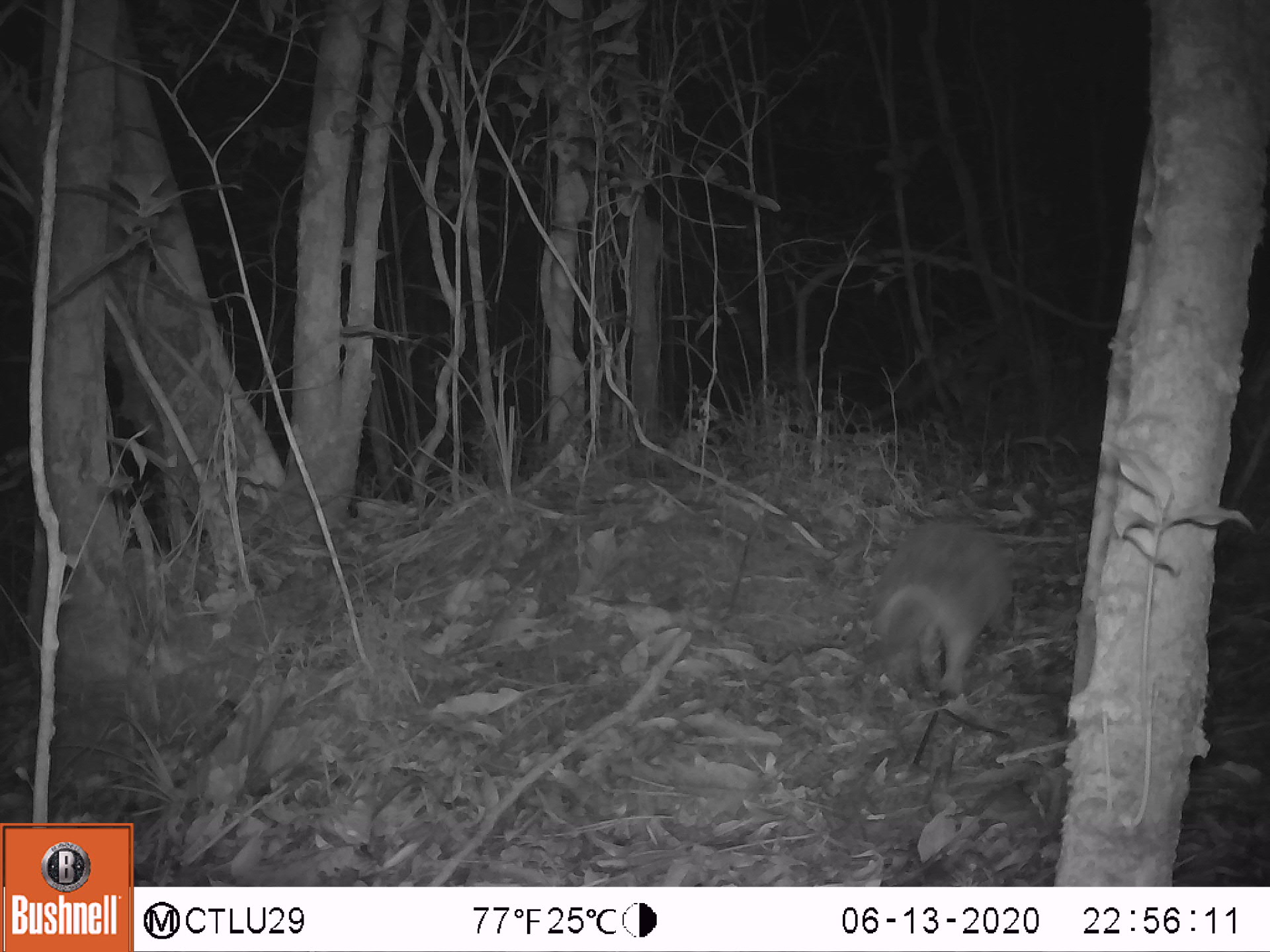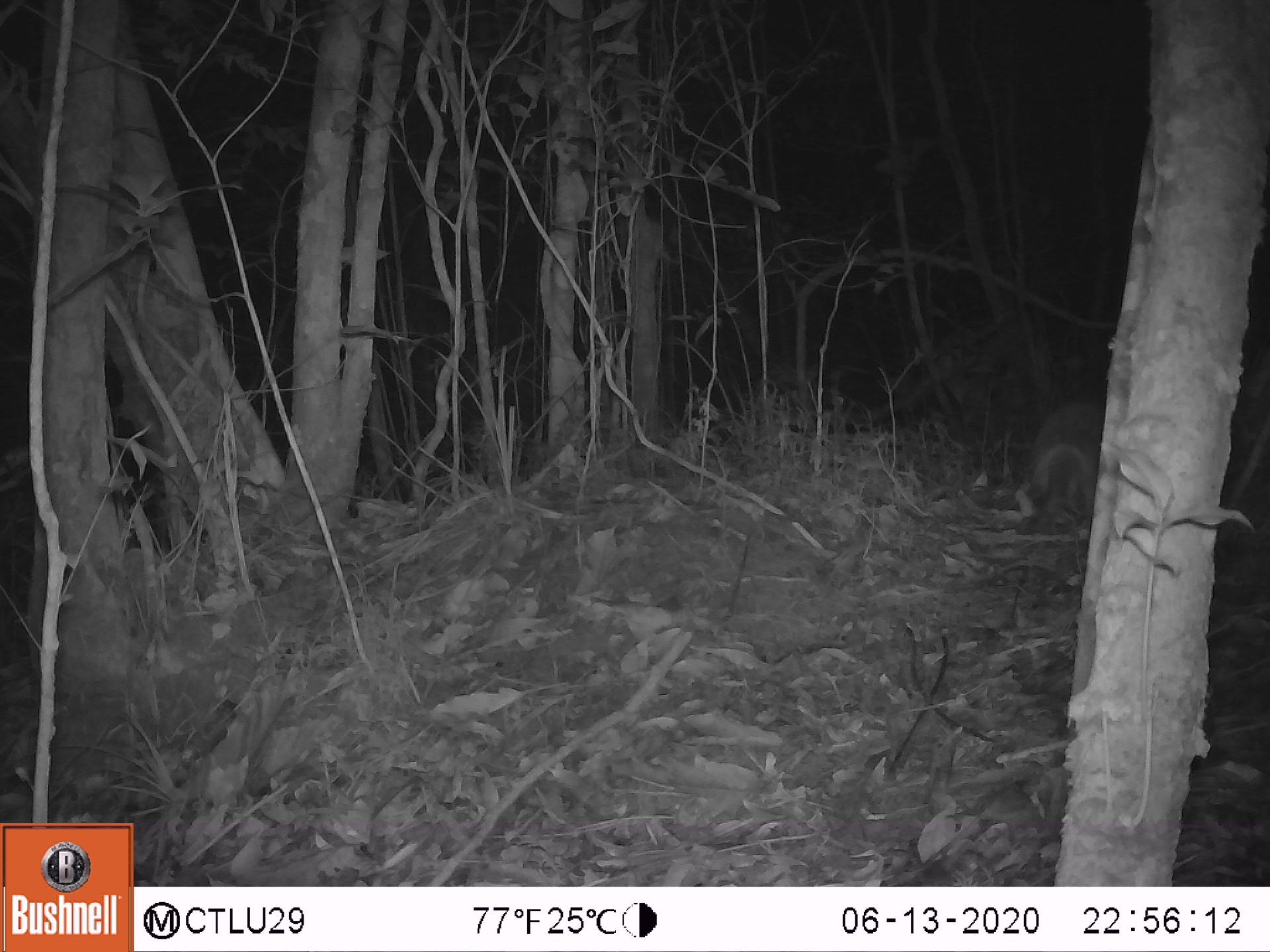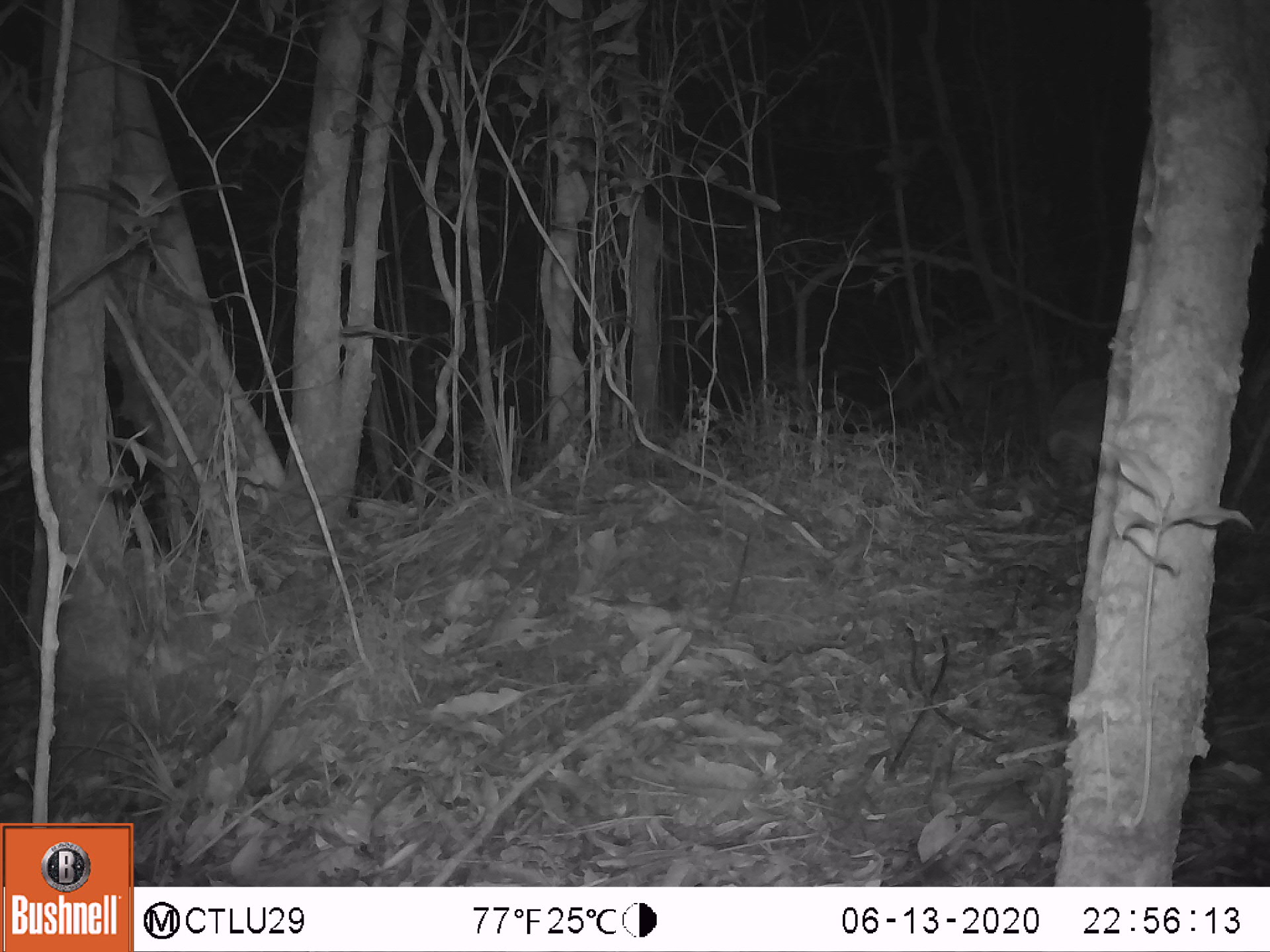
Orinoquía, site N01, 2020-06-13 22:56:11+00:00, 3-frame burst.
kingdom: Animalia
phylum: Chordata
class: Mammalia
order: Cingulata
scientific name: Cingulata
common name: armadillo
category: unknown armadillo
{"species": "unknown armadillo (armadillo) (Cingulata)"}